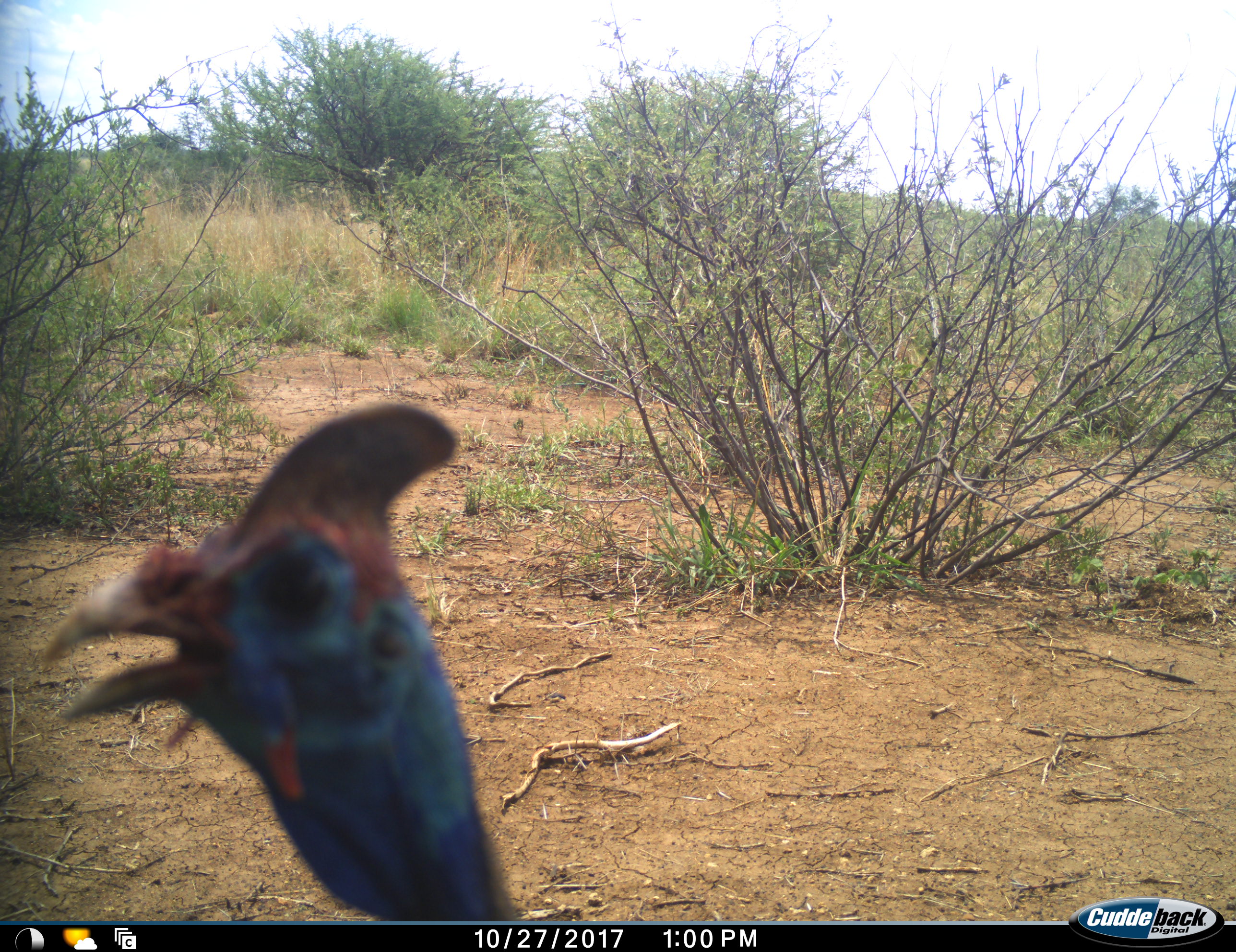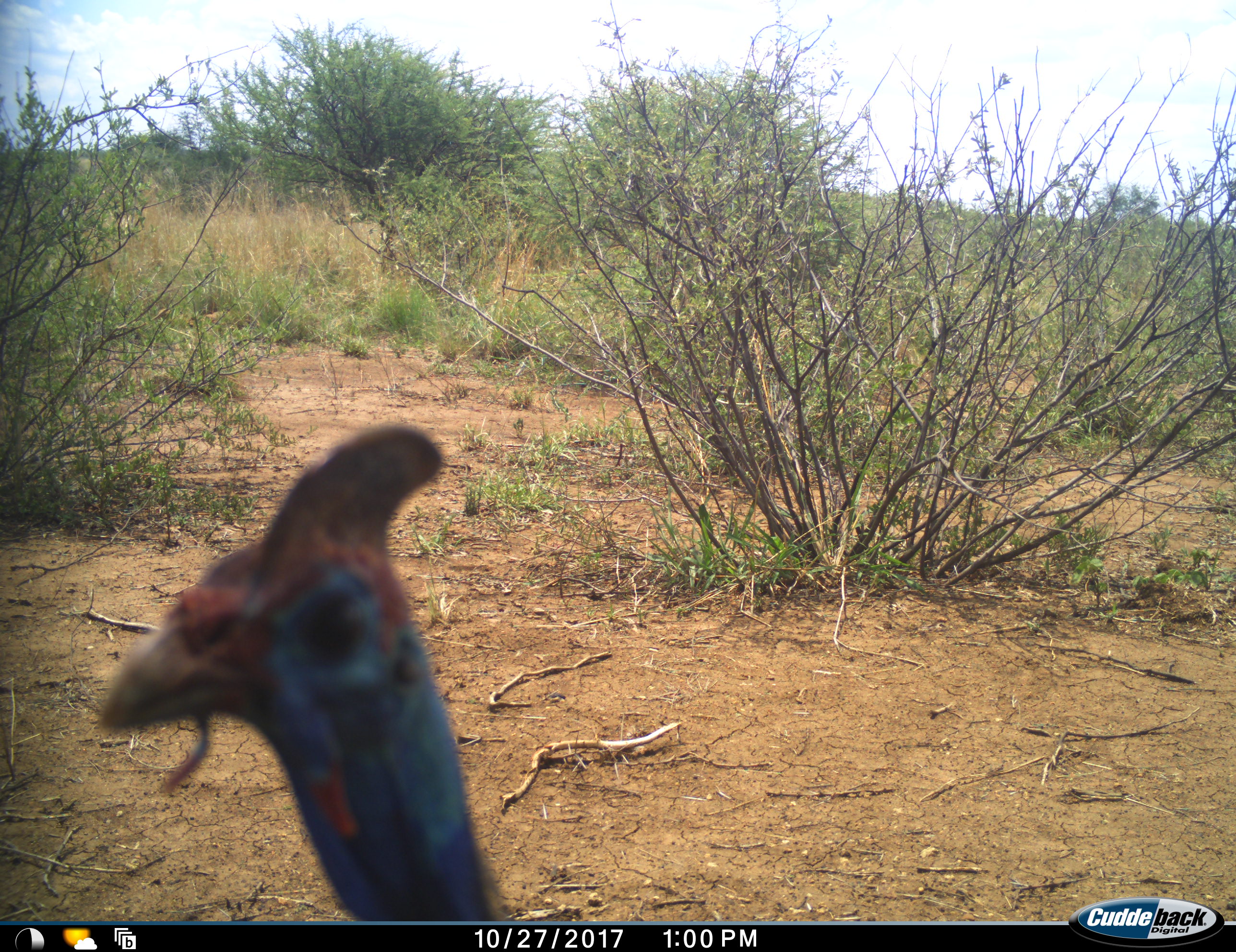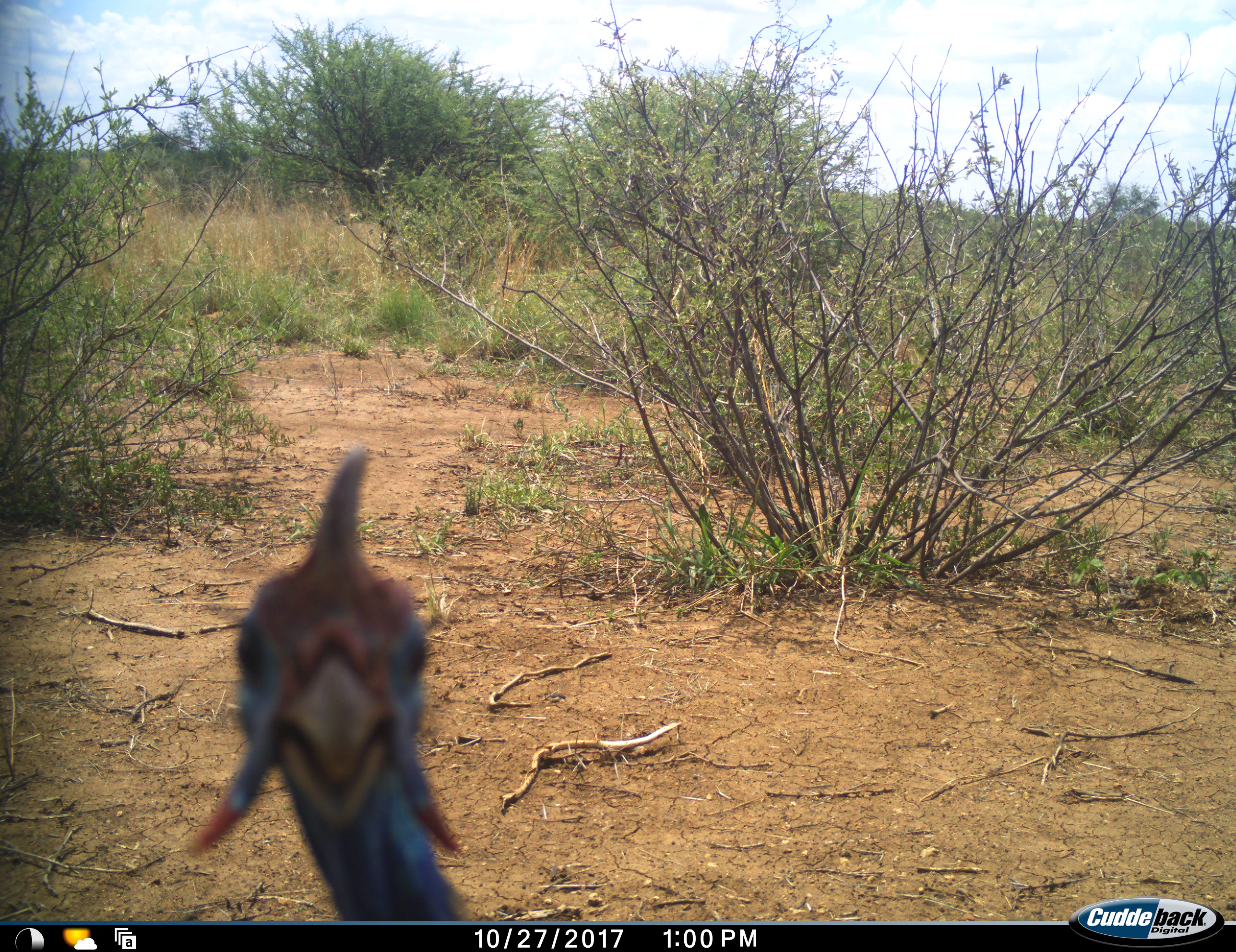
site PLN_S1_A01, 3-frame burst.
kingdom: Animalia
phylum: Chordata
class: Aves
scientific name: Aves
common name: bird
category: birdother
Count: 1.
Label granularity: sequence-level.